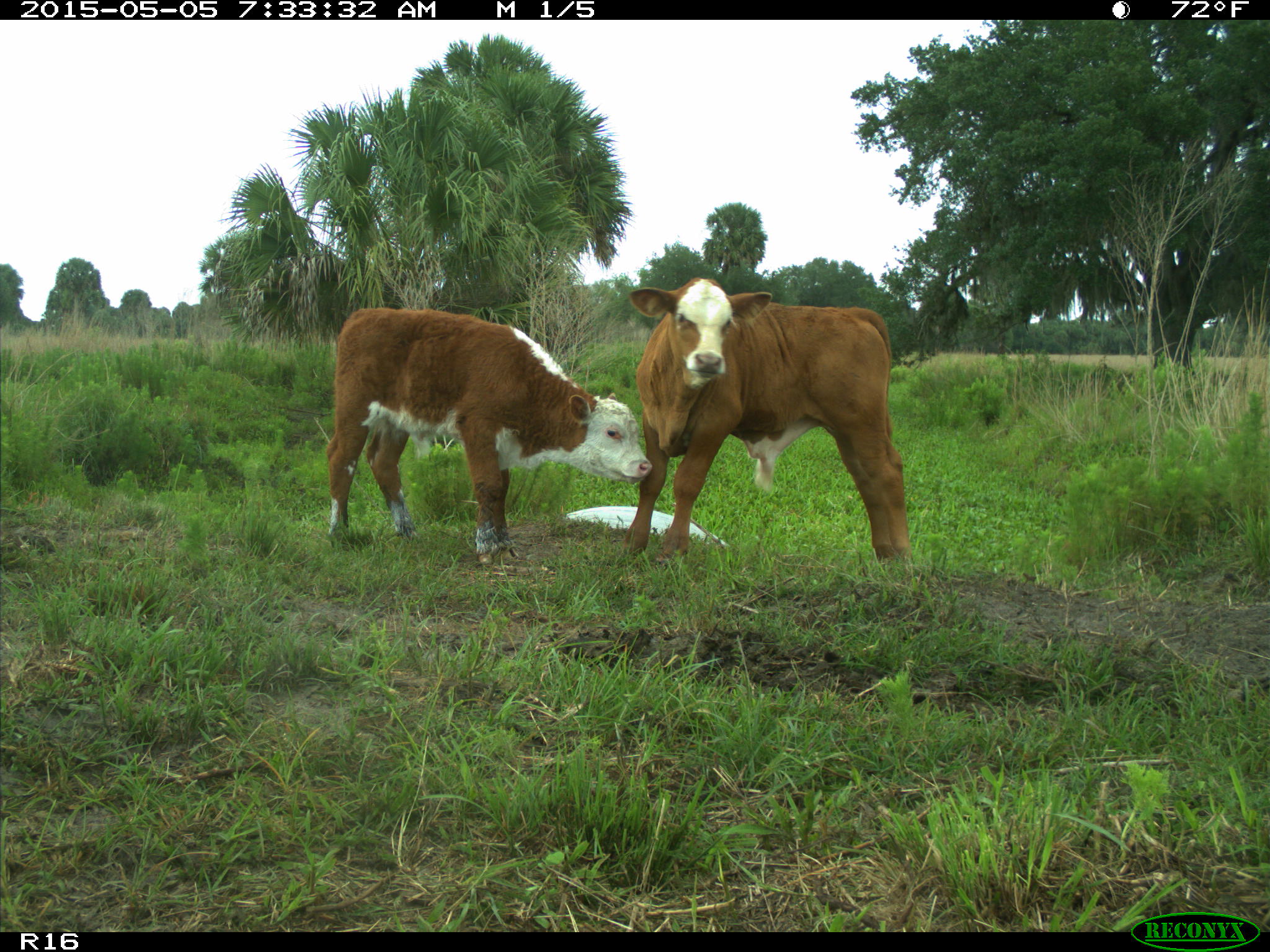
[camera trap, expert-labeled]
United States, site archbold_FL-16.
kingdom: Animalia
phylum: Chordata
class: Mammalia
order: Artiodactyla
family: Bovidae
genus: Bos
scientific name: Bos taurus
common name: domestic cow